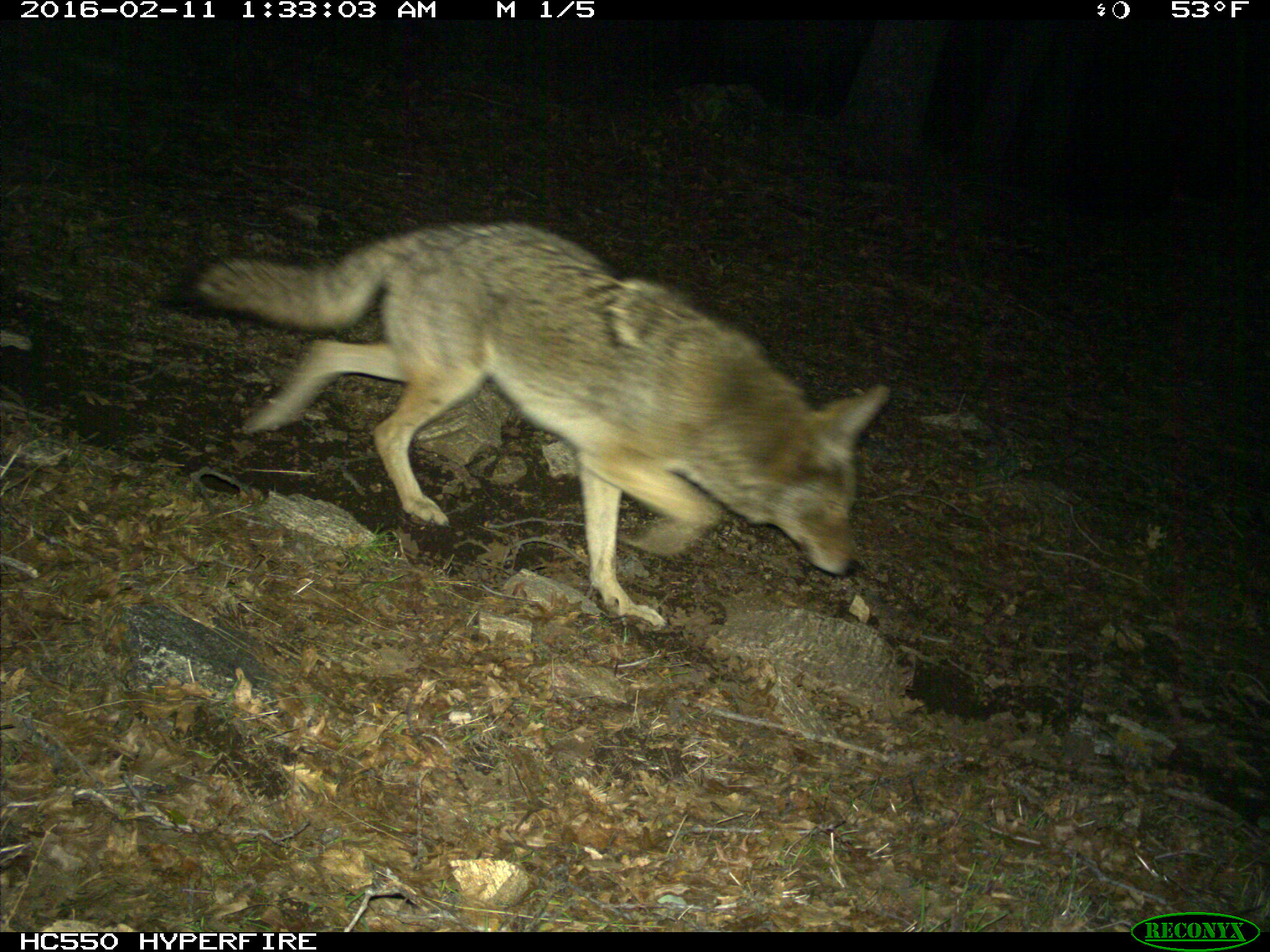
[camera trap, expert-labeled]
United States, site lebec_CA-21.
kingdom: Animalia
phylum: Chordata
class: Mammalia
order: Carnivora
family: Canidae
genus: Canis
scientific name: Canis latrans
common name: coyote